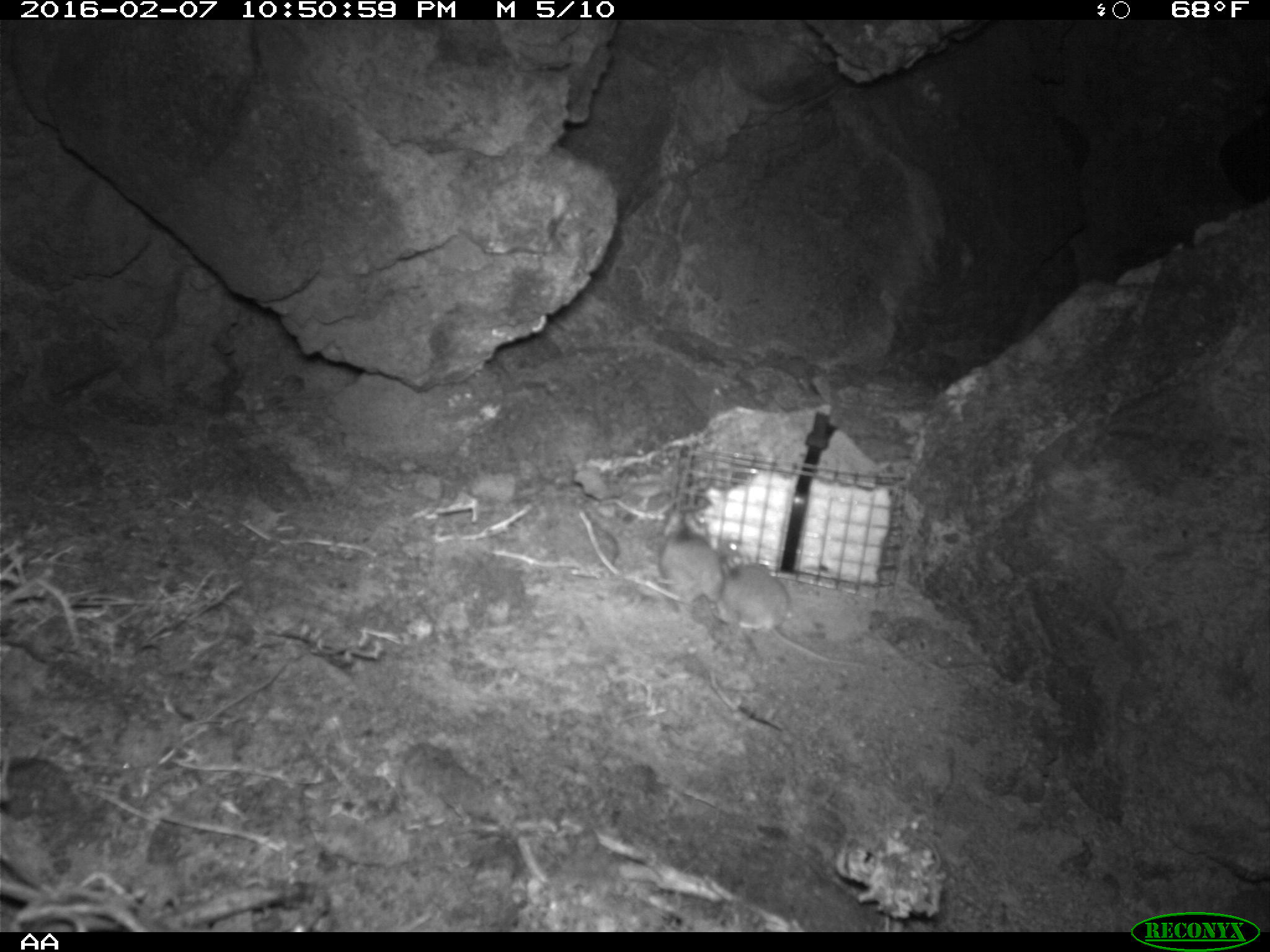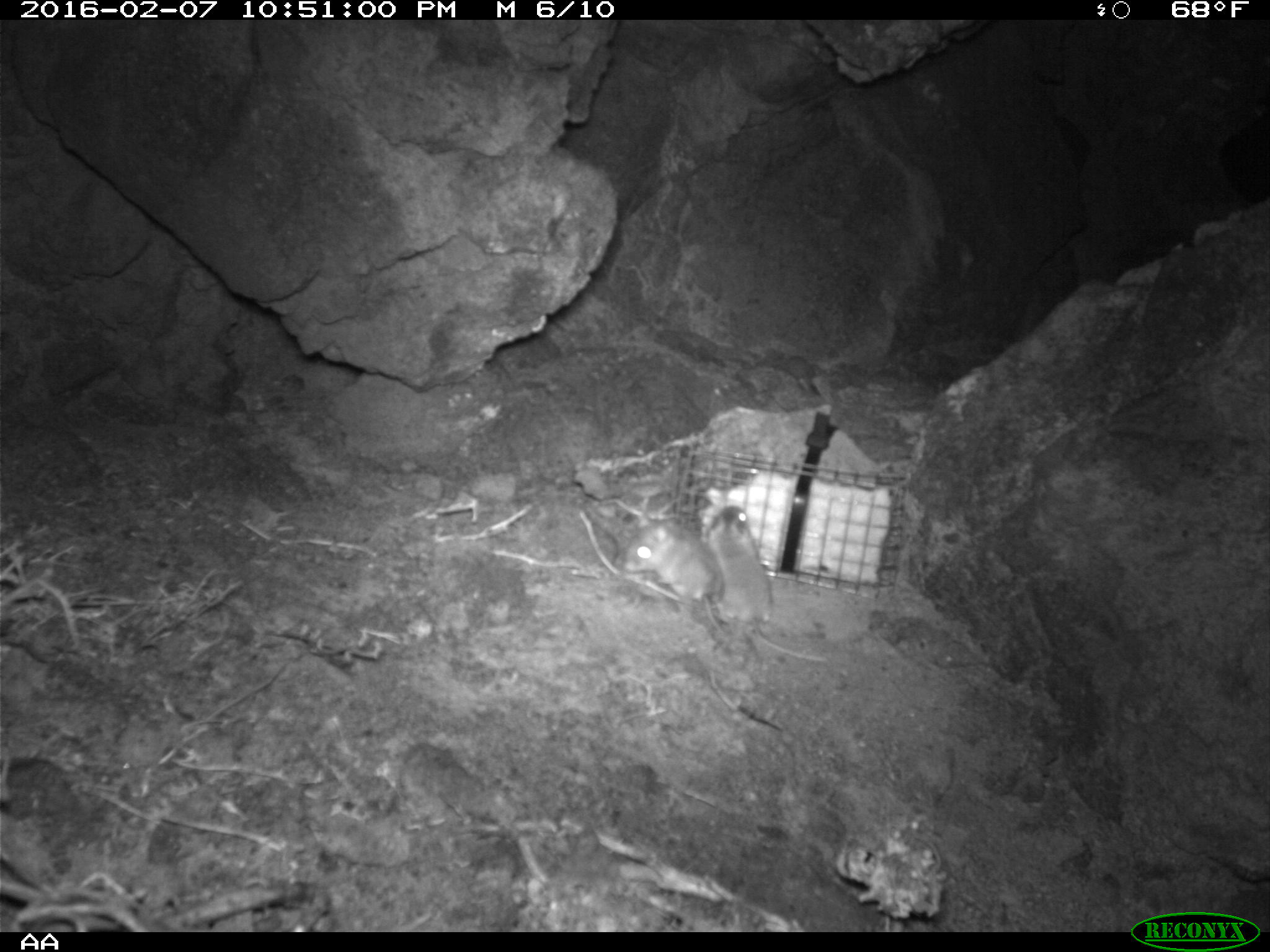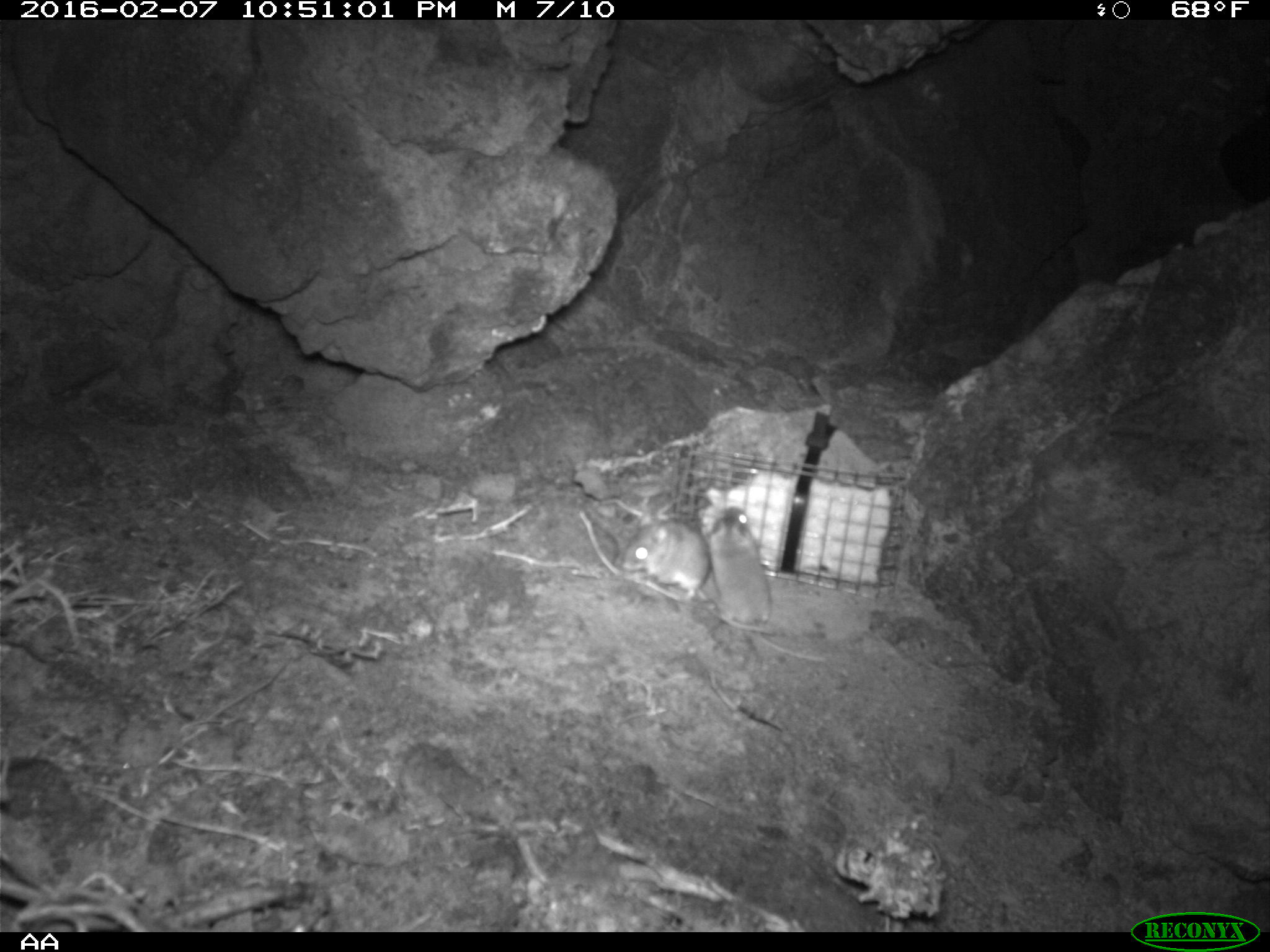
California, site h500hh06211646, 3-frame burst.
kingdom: Animalia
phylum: Chordata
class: Mammalia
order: Rodentia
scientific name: Rodentia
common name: rodent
Rodent (Rodentia).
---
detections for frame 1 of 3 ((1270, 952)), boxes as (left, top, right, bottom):
rodent: (715, 561, 864, 664); (657, 515, 740, 602)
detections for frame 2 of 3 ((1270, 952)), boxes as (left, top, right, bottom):
rodent: (703, 507, 830, 662); (622, 518, 730, 641)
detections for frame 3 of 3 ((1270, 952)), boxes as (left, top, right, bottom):
rodent: (705, 505, 772, 638); (615, 522, 709, 604)